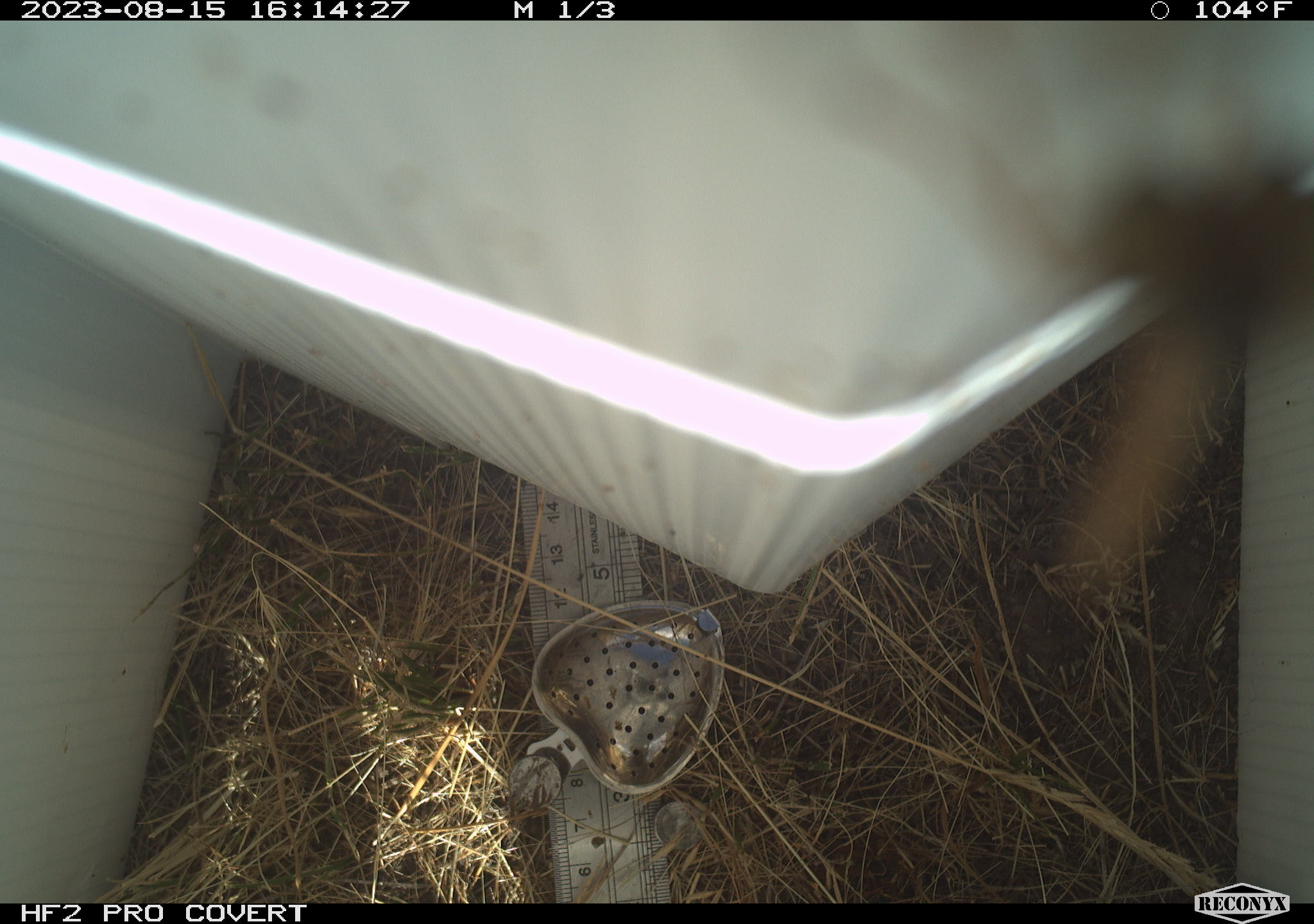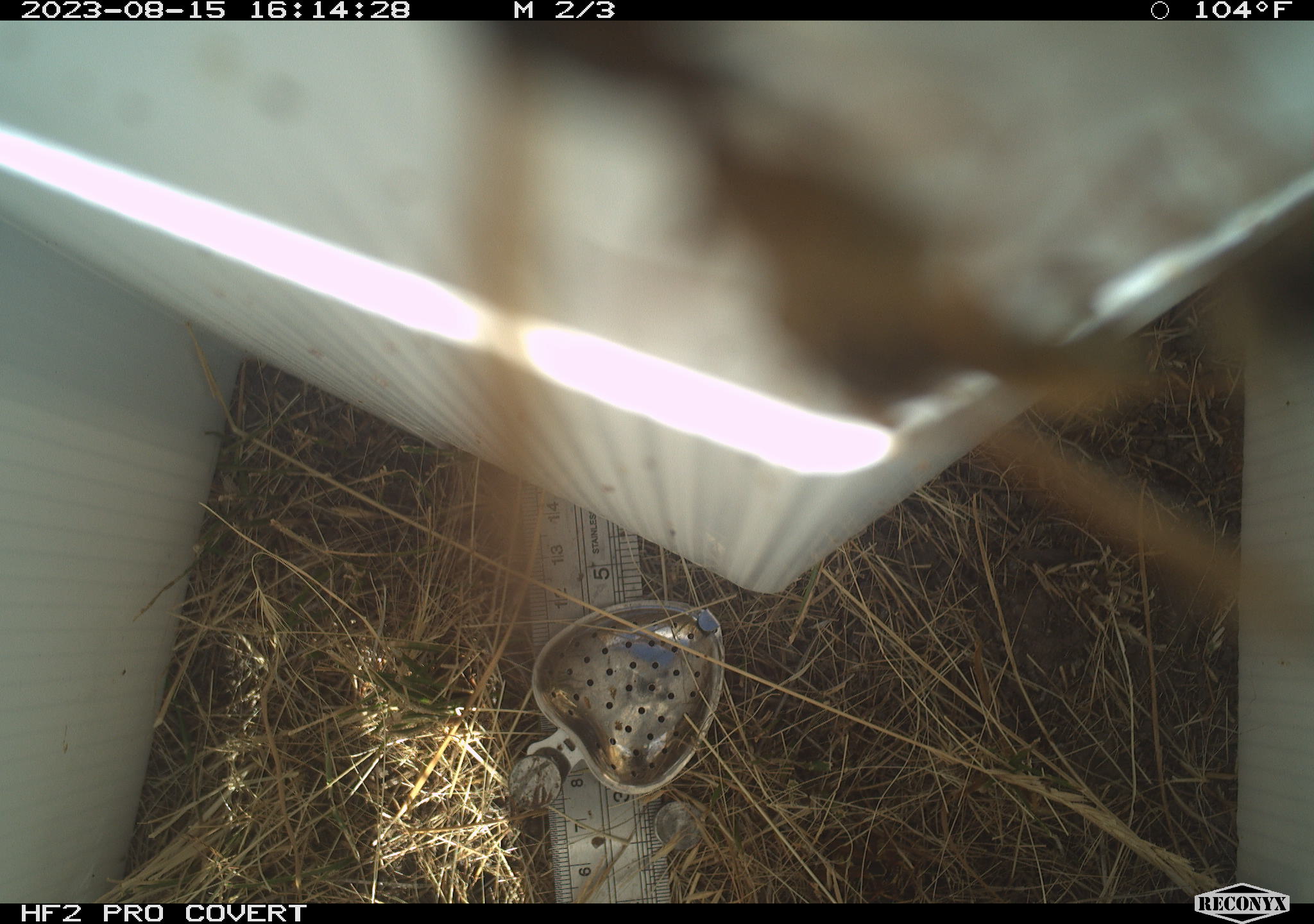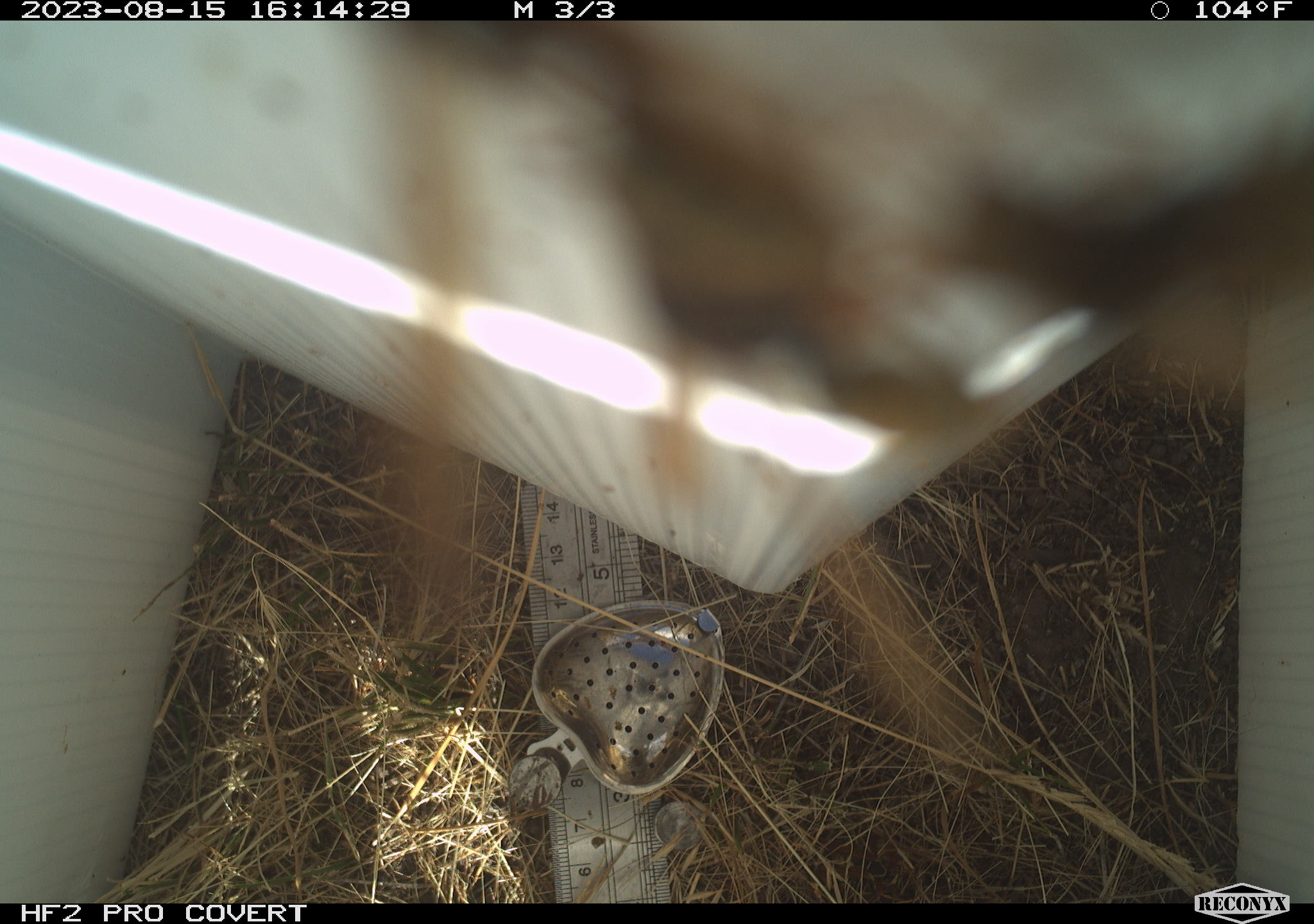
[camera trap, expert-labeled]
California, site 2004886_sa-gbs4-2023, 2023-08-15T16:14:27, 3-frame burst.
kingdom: Animalia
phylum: Arthropoda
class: Insecta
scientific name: Insecta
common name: insect